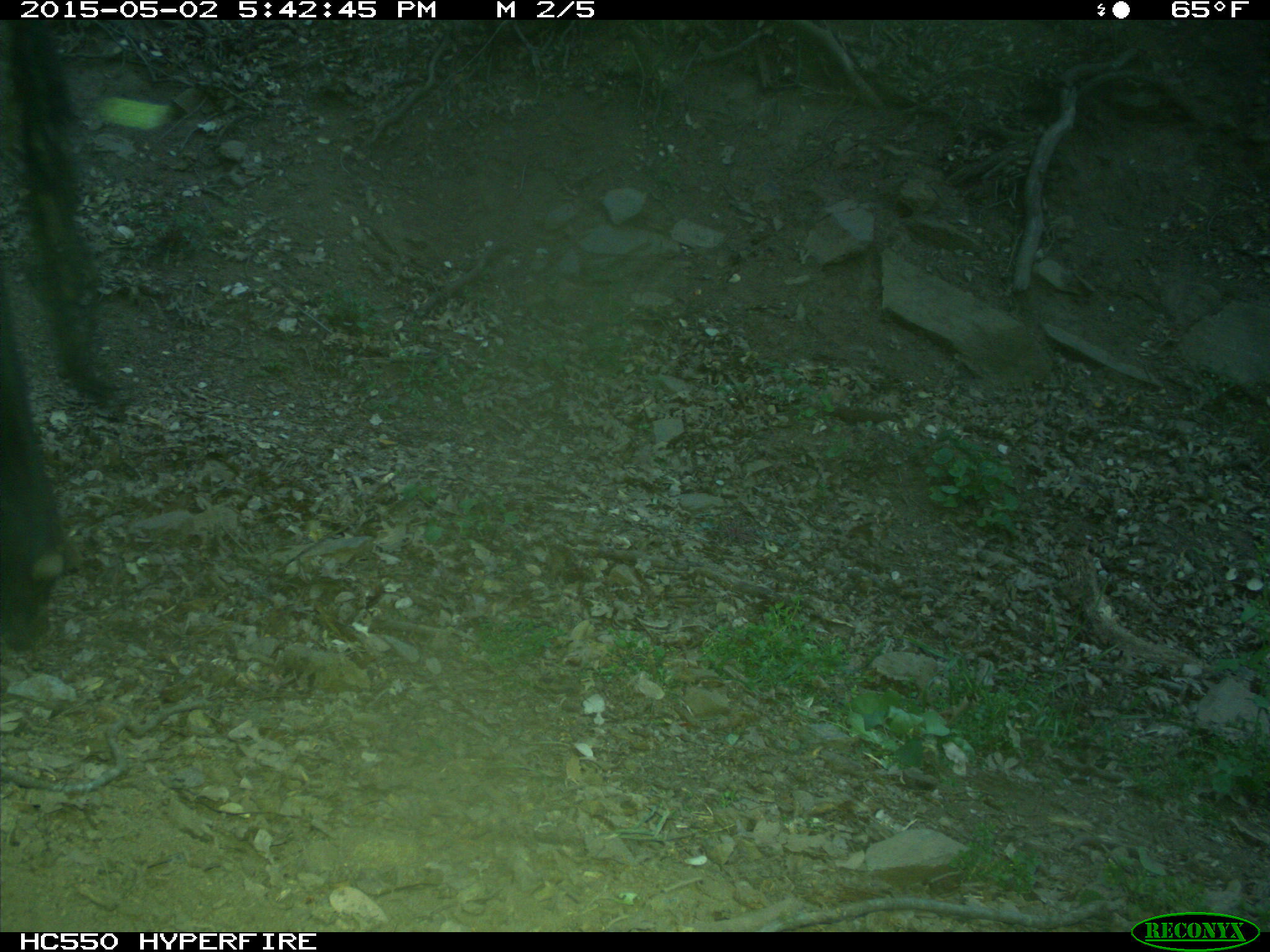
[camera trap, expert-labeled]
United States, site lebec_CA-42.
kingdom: Animalia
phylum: Chordata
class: Mammalia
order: Artiodactyla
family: Bovidae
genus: Bos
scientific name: Bos taurus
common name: domestic cow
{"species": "Bos taurus (domestic cow)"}